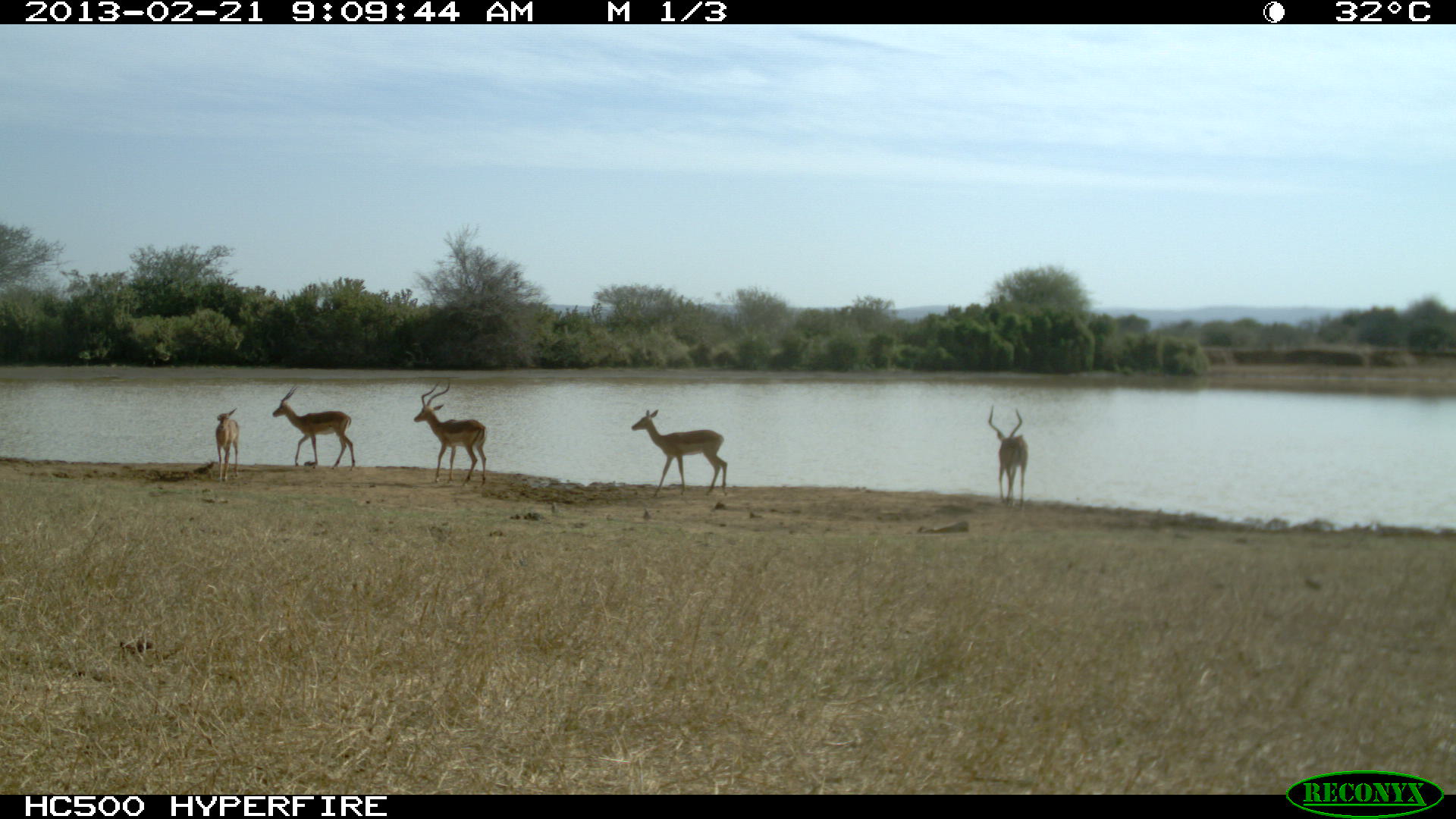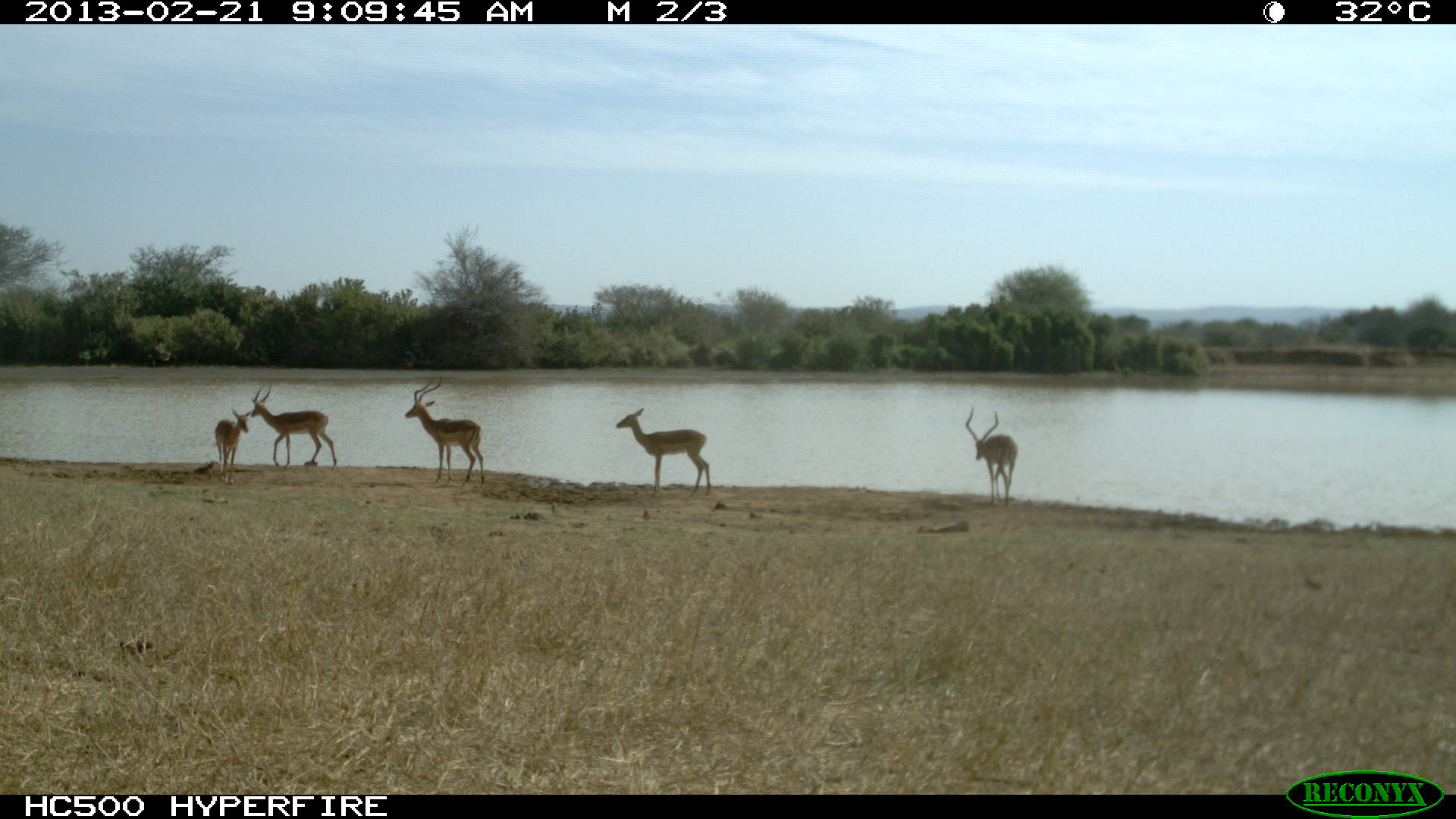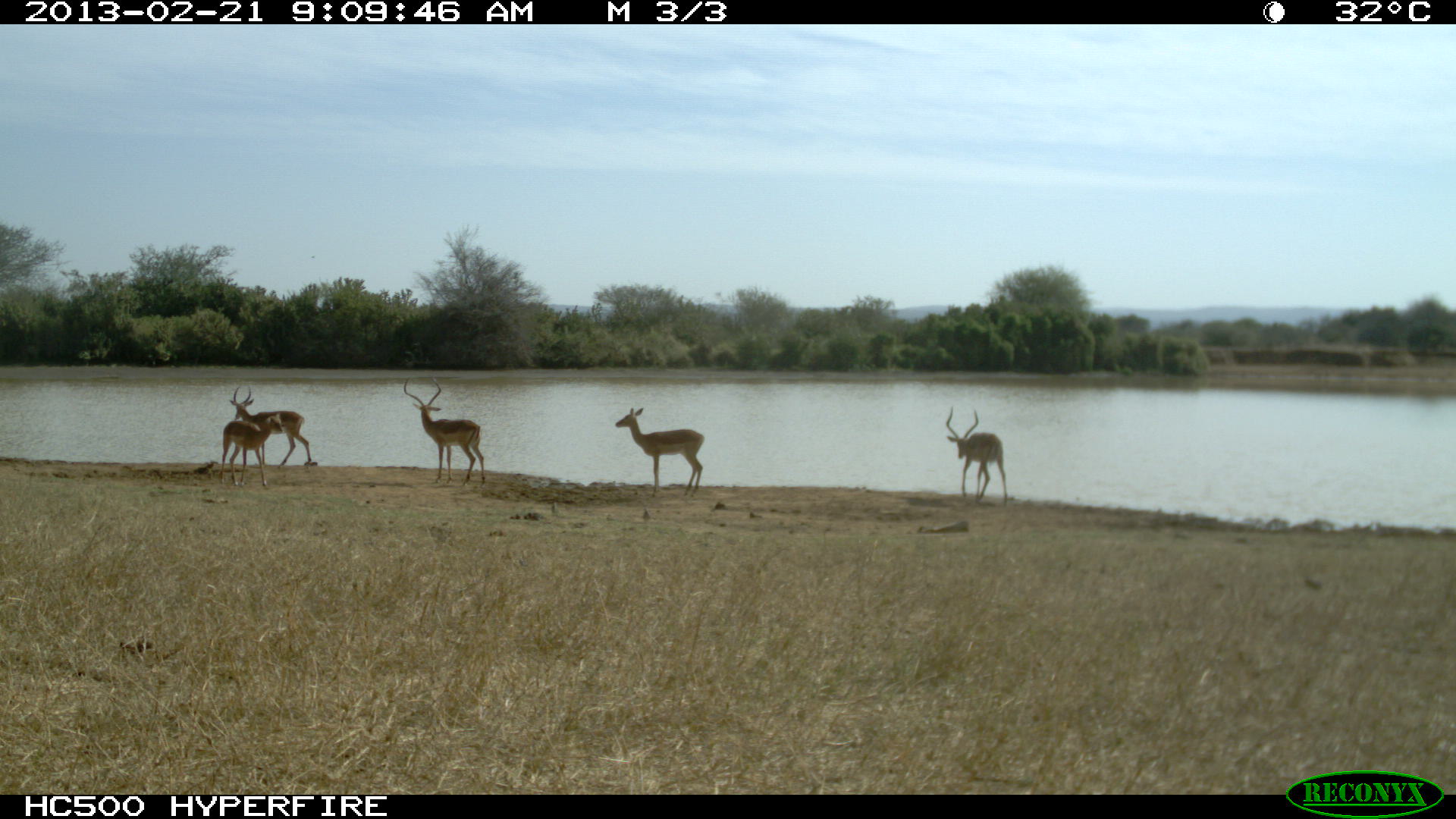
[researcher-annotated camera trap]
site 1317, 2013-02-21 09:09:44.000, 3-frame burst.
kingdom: Animalia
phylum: Chordata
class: Mammalia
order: Artiodactyla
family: Bovidae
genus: Aepyceros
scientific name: Aepyceros melampus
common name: impala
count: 5